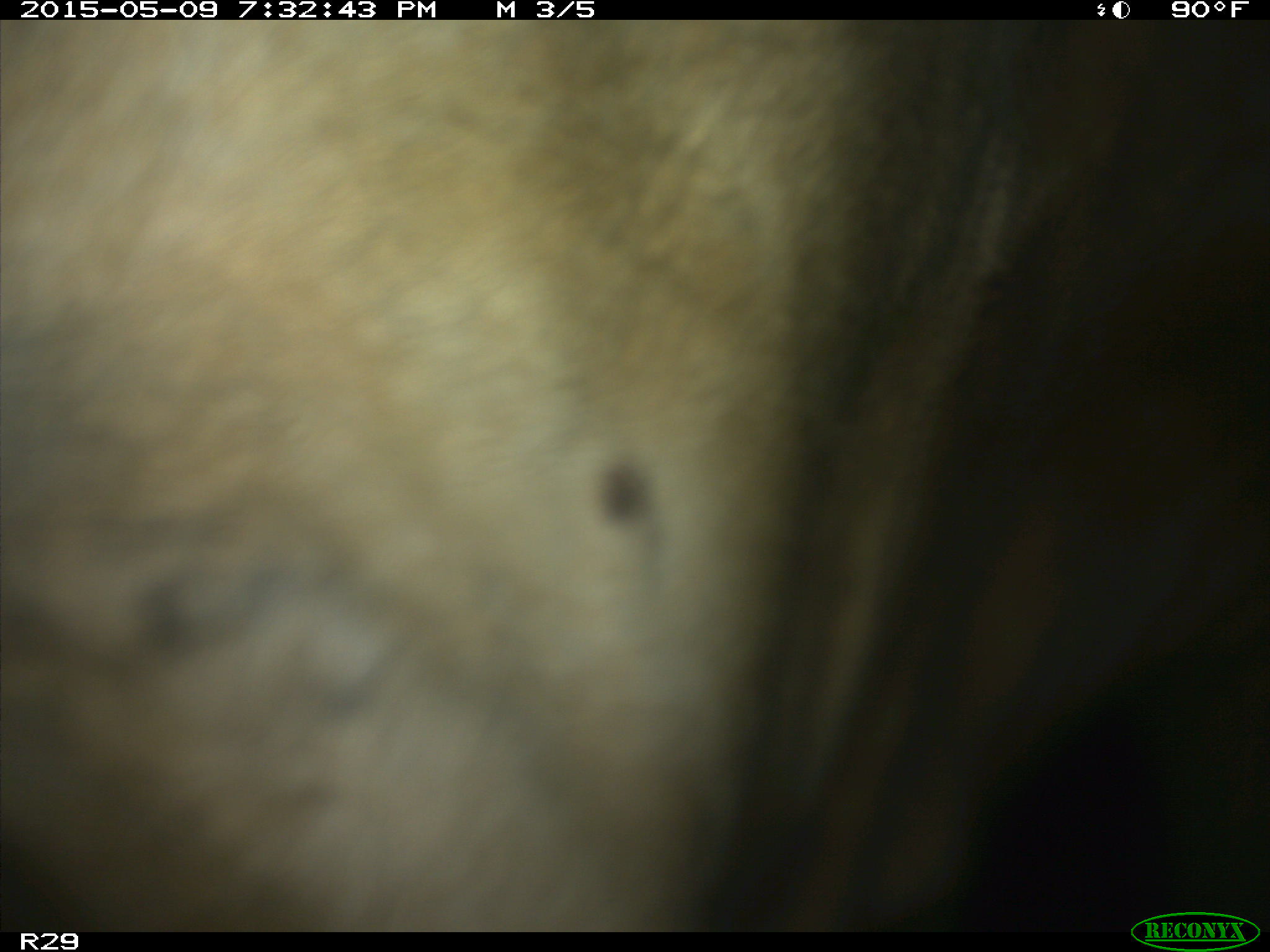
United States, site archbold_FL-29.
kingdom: Animalia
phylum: Chordata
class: Mammalia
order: Artiodactyla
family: Bovidae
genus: Bos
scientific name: Bos taurus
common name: domestic cow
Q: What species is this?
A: Bos taurus (domestic cow).